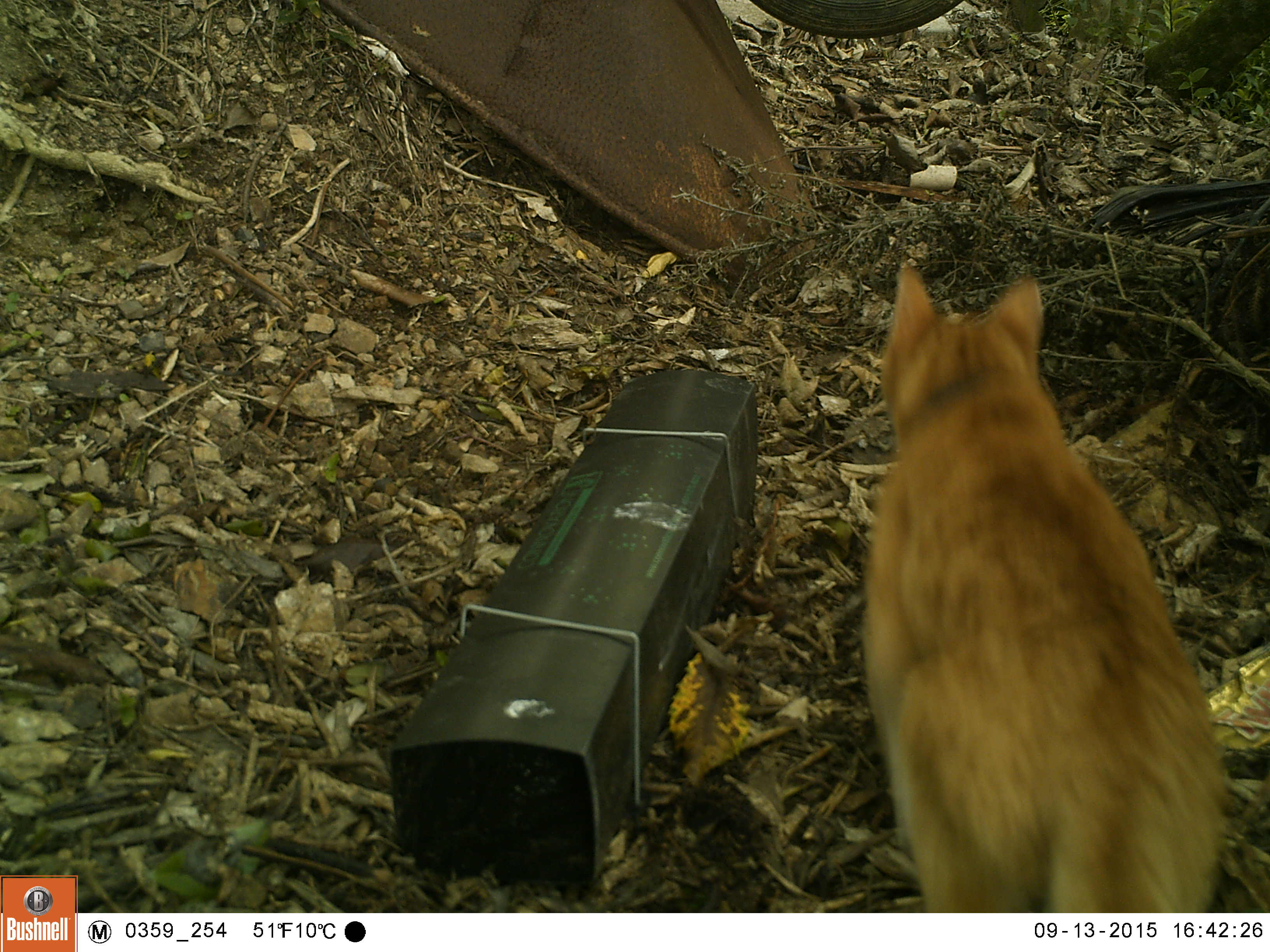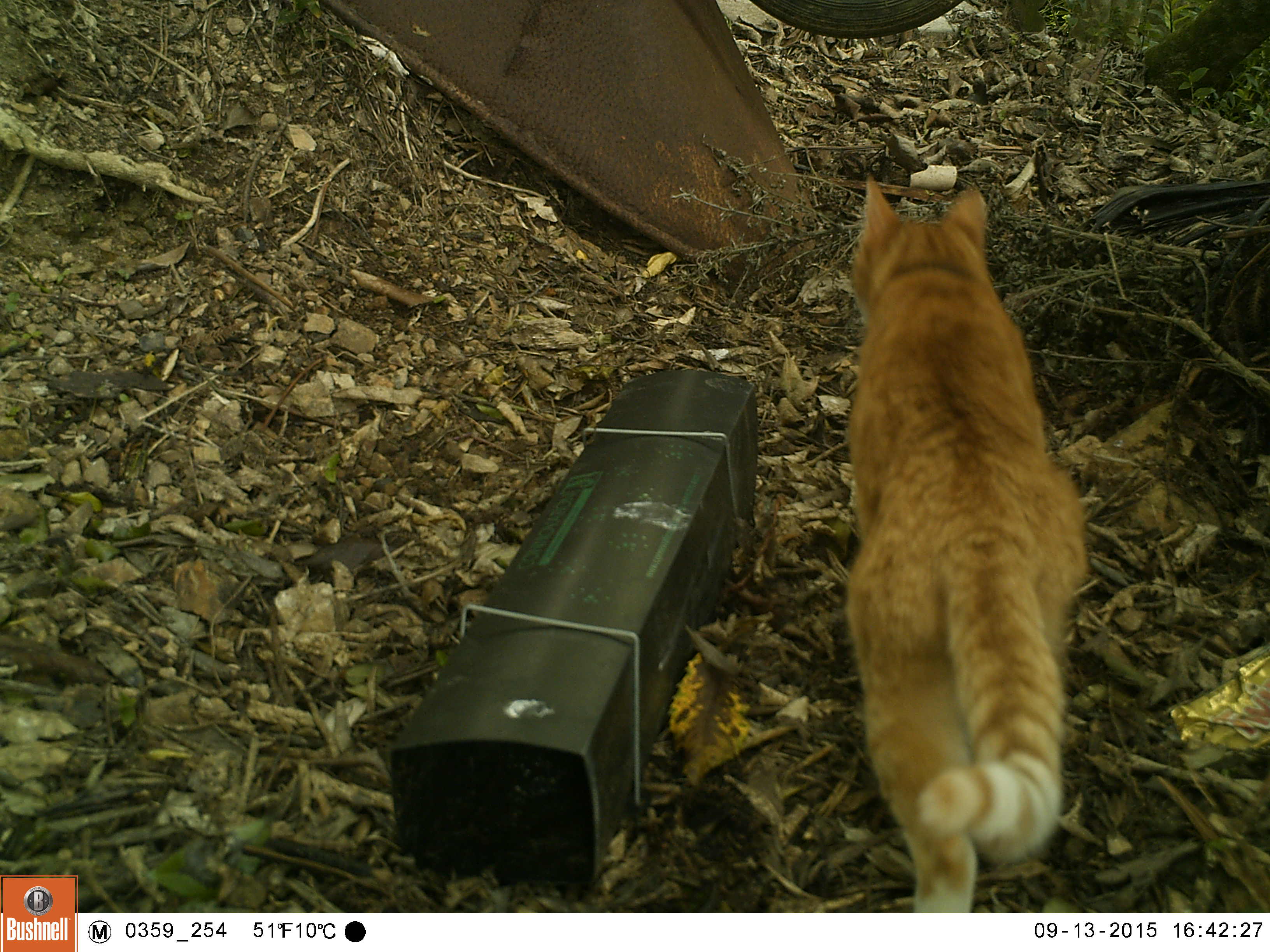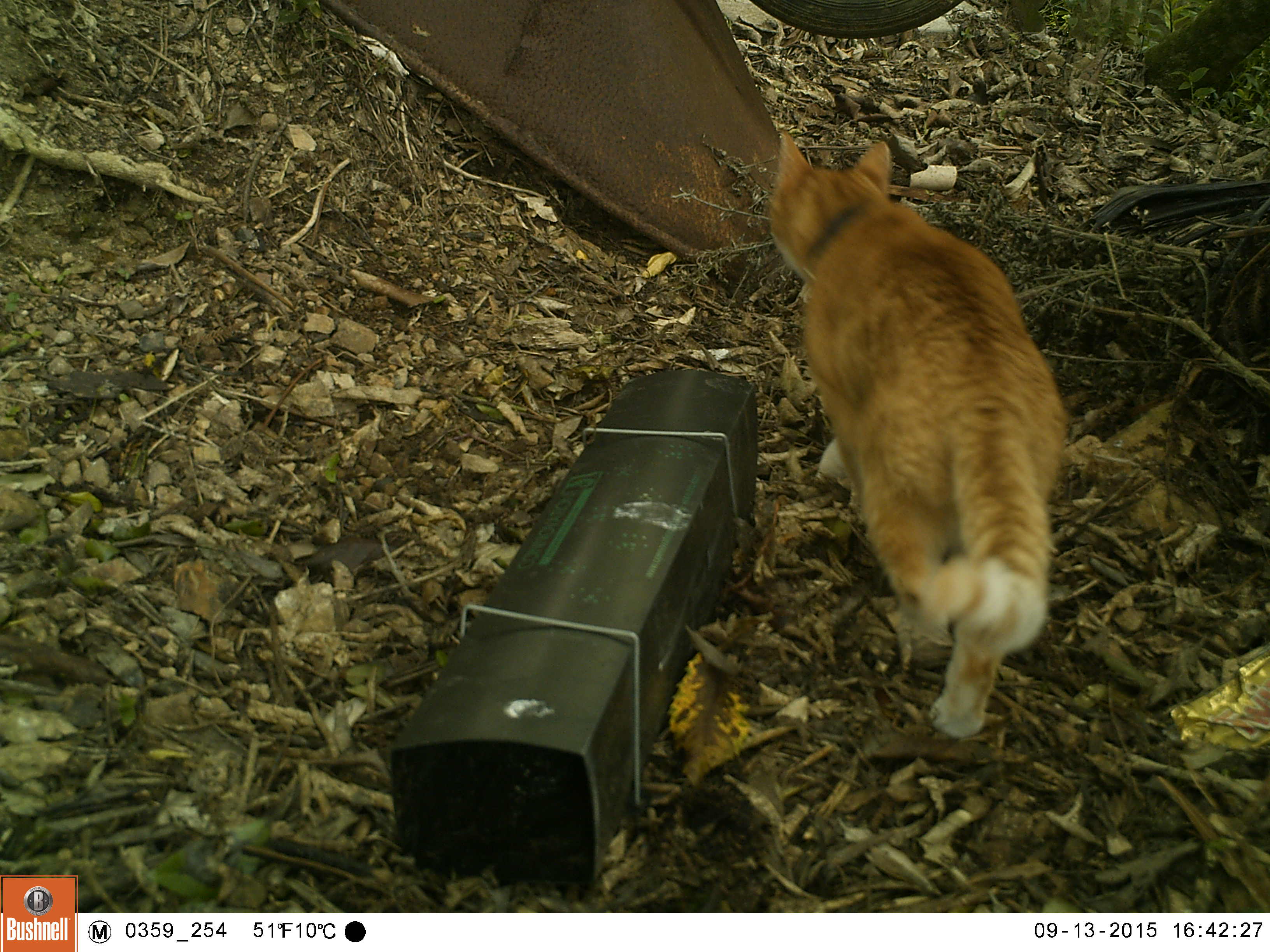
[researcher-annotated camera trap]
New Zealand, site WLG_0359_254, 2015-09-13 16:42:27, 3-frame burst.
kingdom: Animalia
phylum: Chordata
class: Mammalia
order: Carnivora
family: Felidae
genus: Felis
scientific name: Felis catus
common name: domestic cat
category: cat